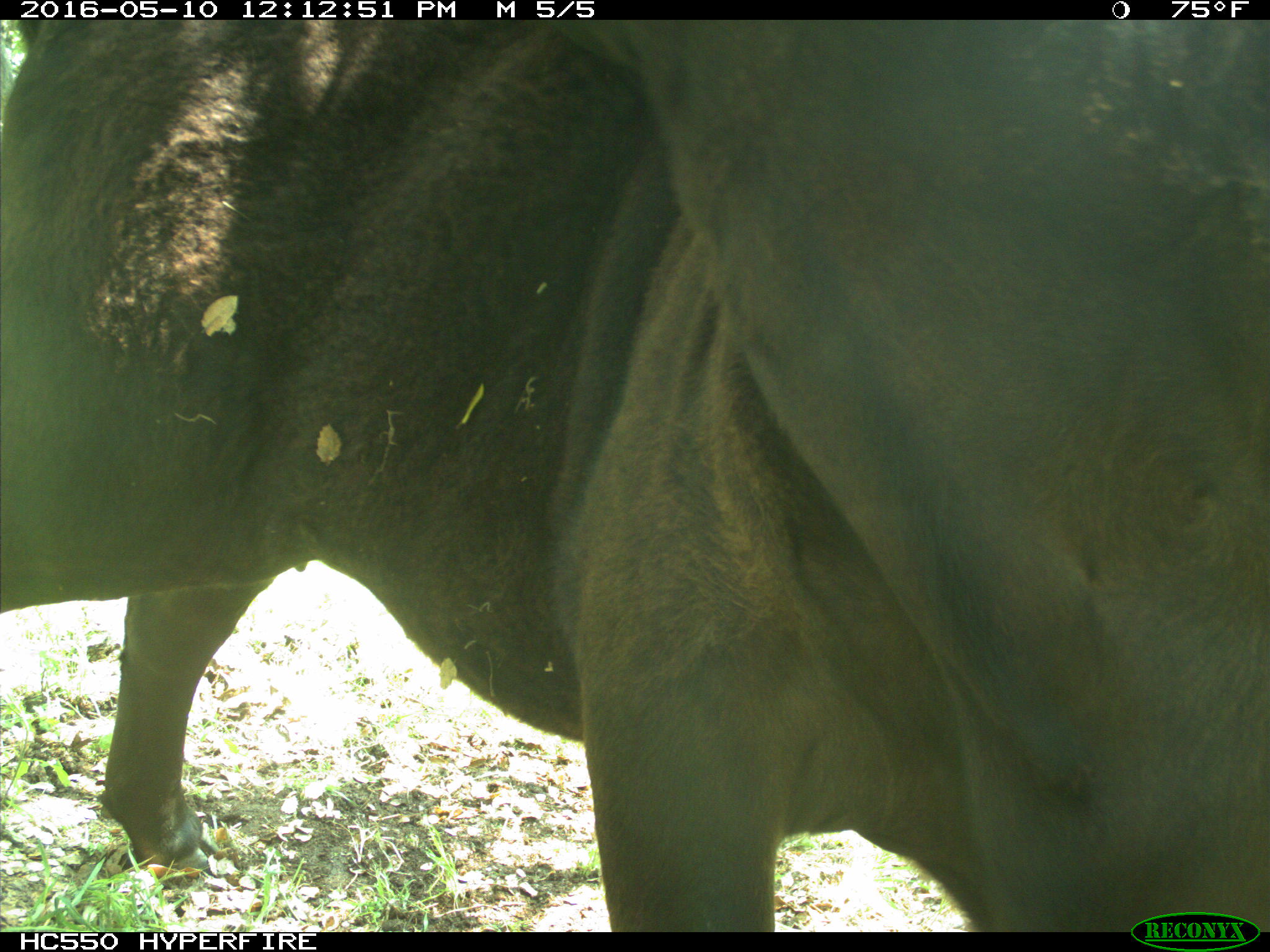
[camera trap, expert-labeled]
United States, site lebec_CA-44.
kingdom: Animalia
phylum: Chordata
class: Mammalia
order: Artiodactyla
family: Bovidae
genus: Bos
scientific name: Bos taurus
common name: domestic cow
Bos taurus (domestic cow).